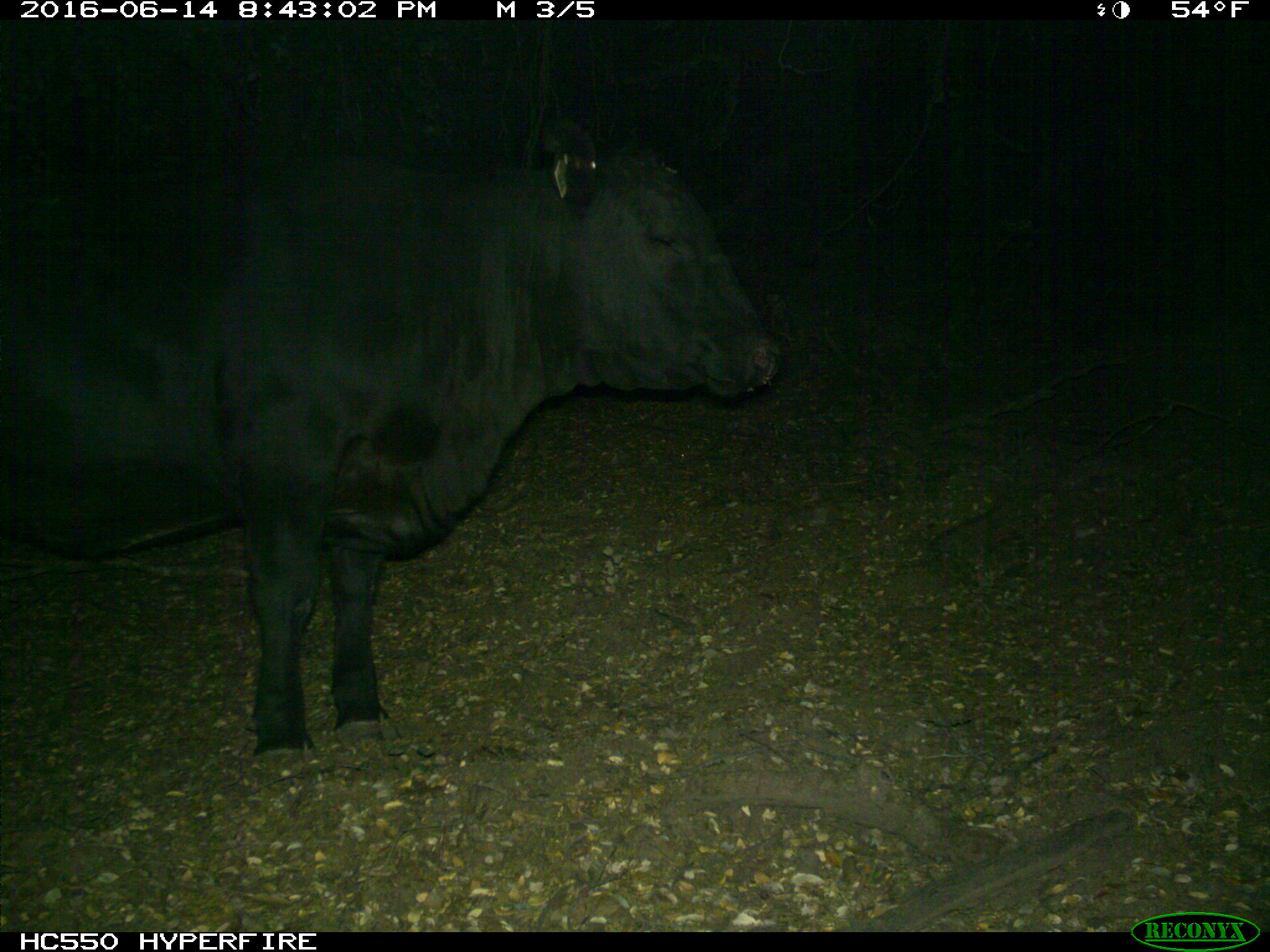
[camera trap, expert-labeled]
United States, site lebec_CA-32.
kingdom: Animalia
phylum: Chordata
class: Mammalia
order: Artiodactyla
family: Bovidae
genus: Bos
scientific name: Bos taurus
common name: domestic cow